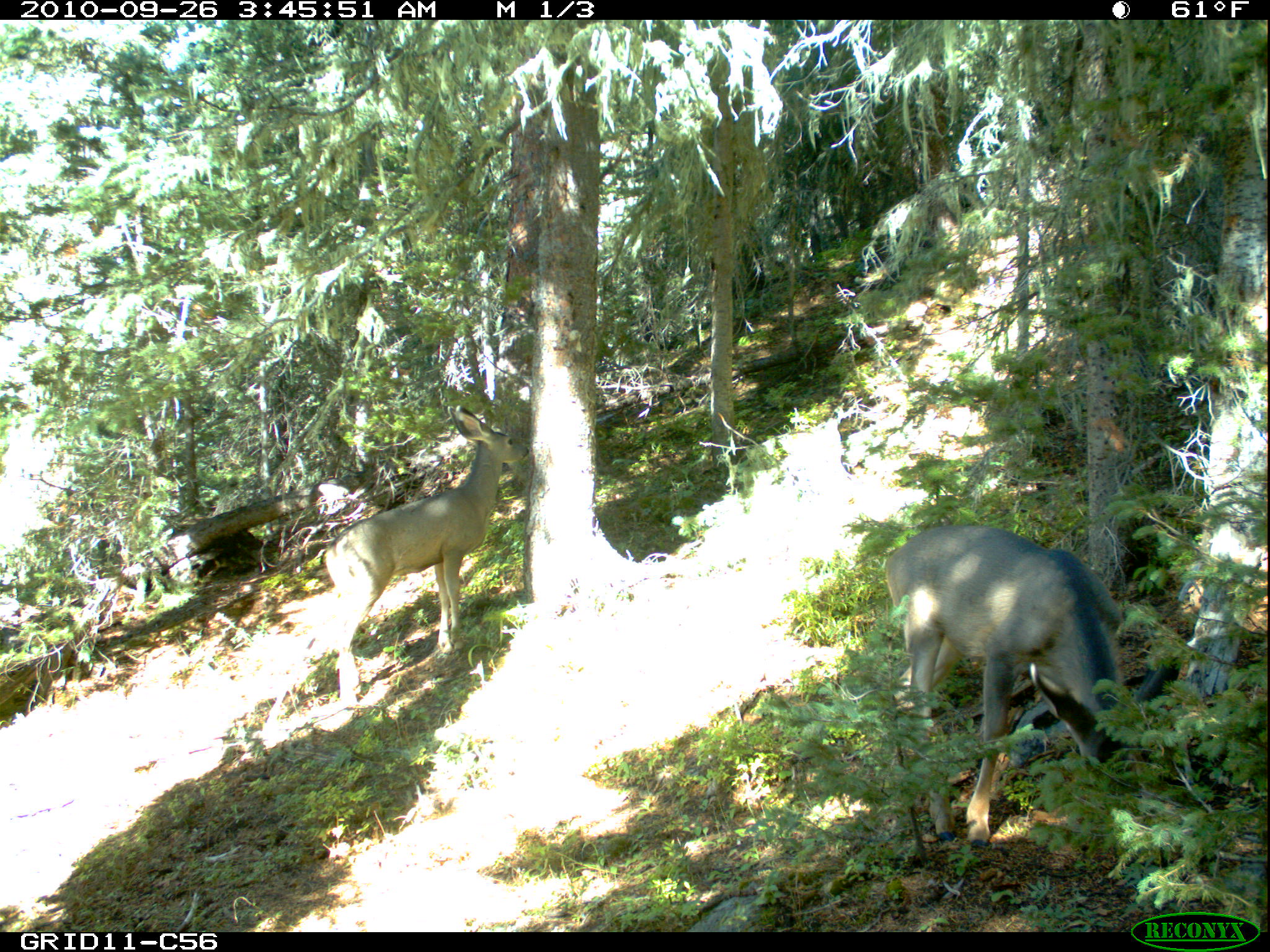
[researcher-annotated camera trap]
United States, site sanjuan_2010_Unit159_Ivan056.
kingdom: Animalia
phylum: Chordata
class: Mammalia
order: Artiodactyla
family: Cervidae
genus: Odocoileus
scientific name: Odocoileus hemionus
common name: mule deer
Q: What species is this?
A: Odocoileus hemionus (mule deer).